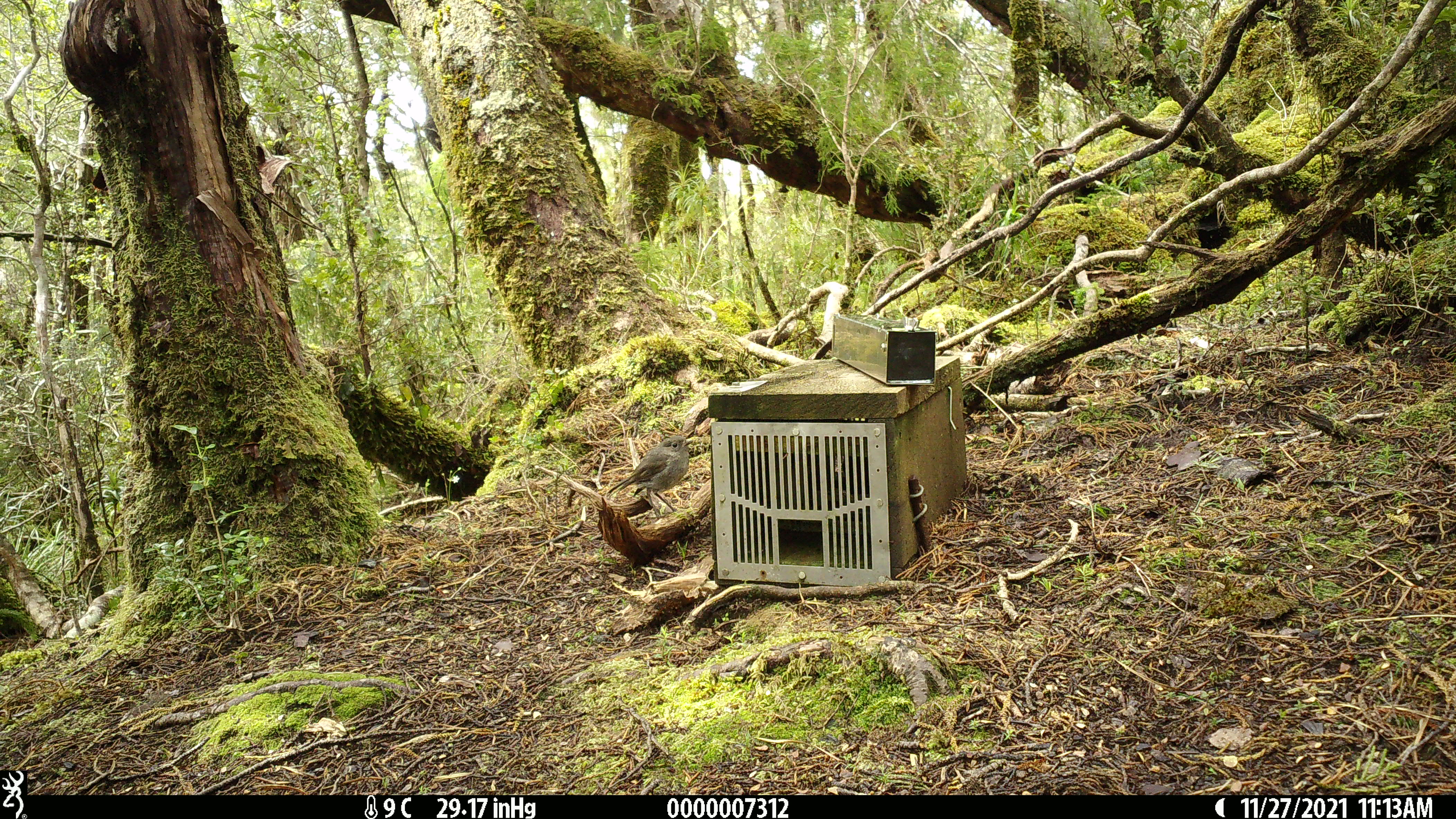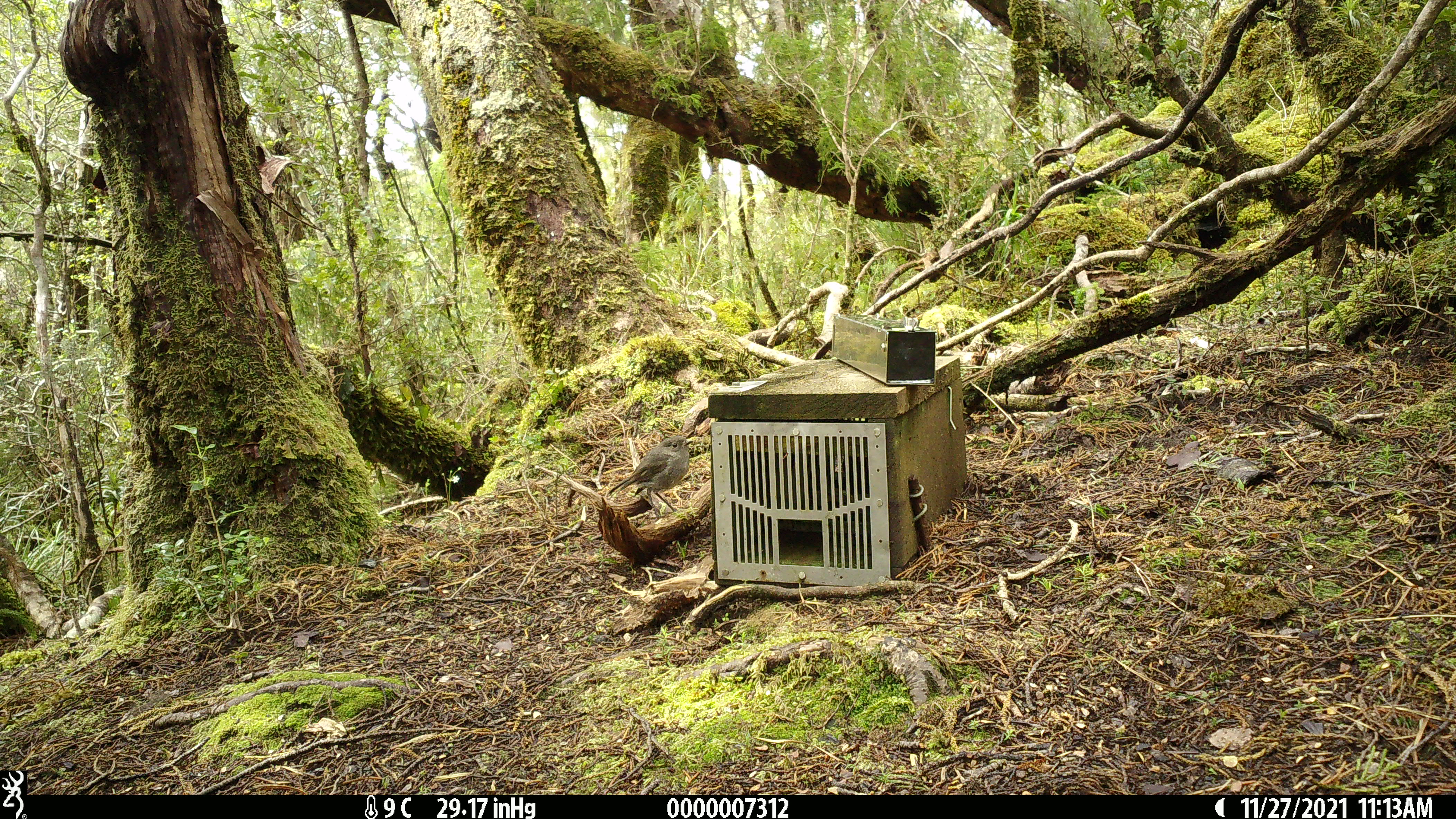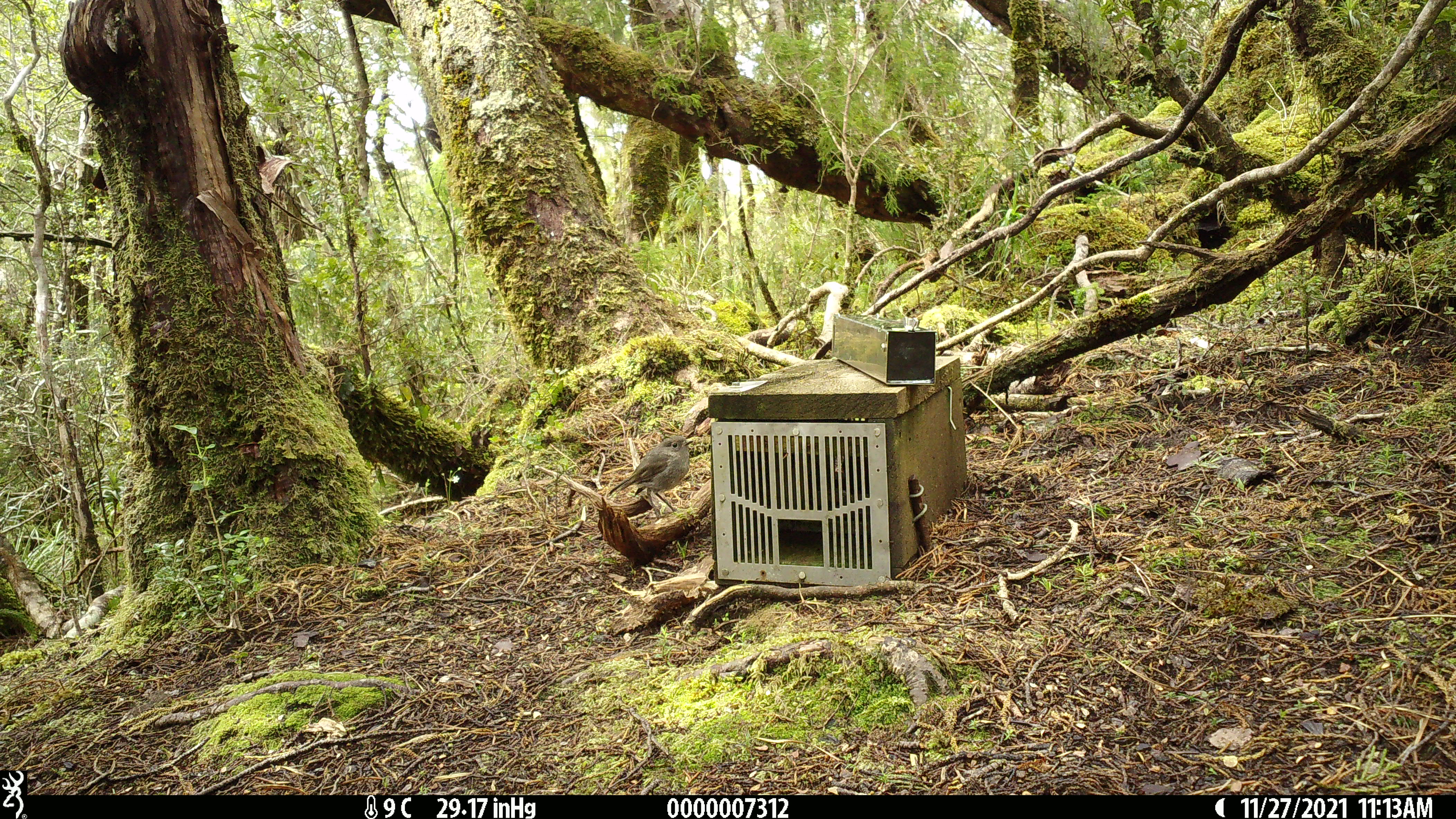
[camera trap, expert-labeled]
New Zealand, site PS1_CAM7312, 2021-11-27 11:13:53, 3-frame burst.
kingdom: Animalia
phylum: Chordata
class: Aves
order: Passeriformes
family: Petroicidae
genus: Petroica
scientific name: Petroica australis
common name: new zealand robin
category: robin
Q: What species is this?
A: Robin (new zealand robin) (Petroica australis).